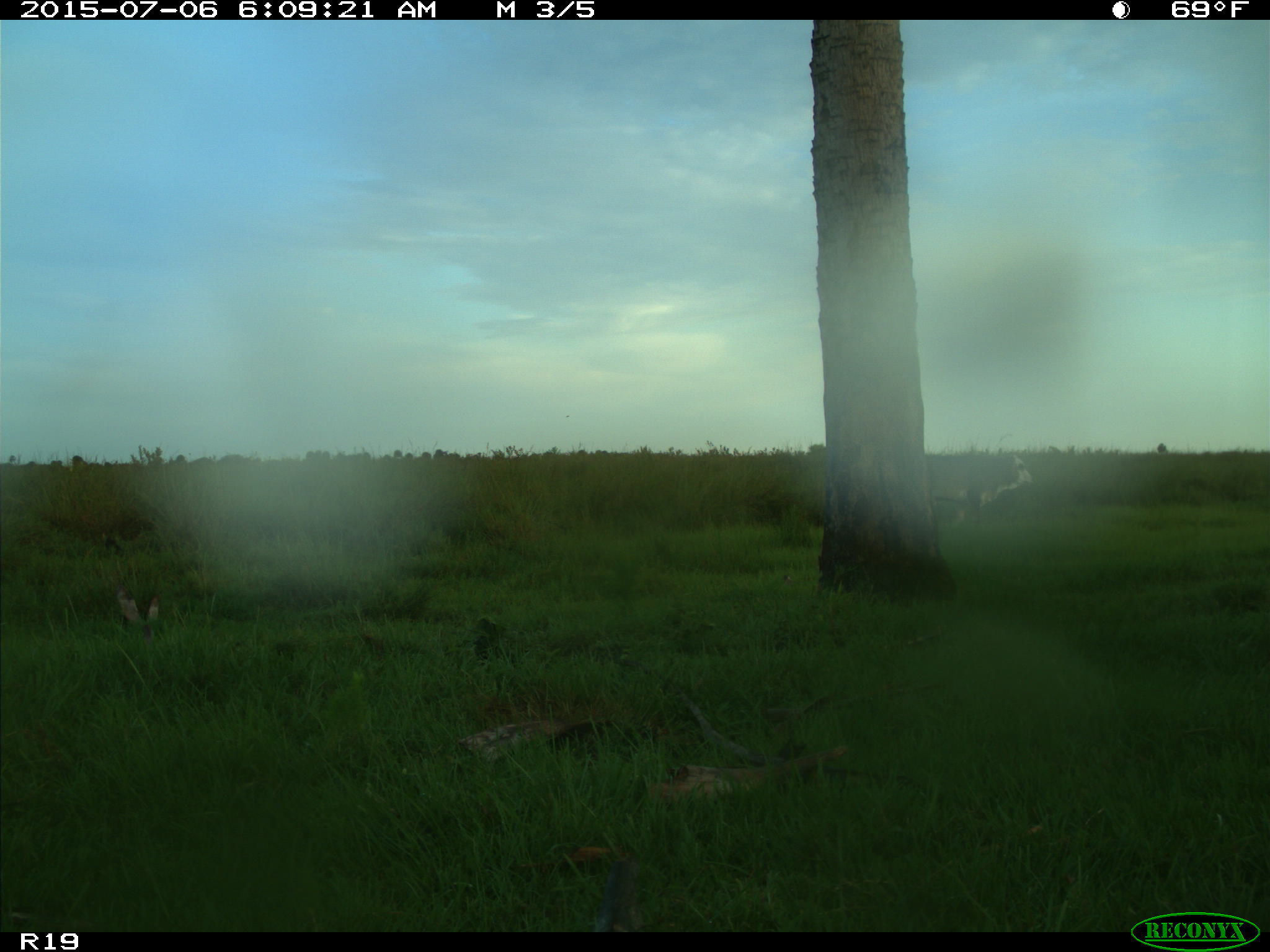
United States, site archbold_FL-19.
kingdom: Animalia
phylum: Chordata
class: Mammalia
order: Artiodactyla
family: Bovidae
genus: Bos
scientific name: Bos taurus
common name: domestic cow